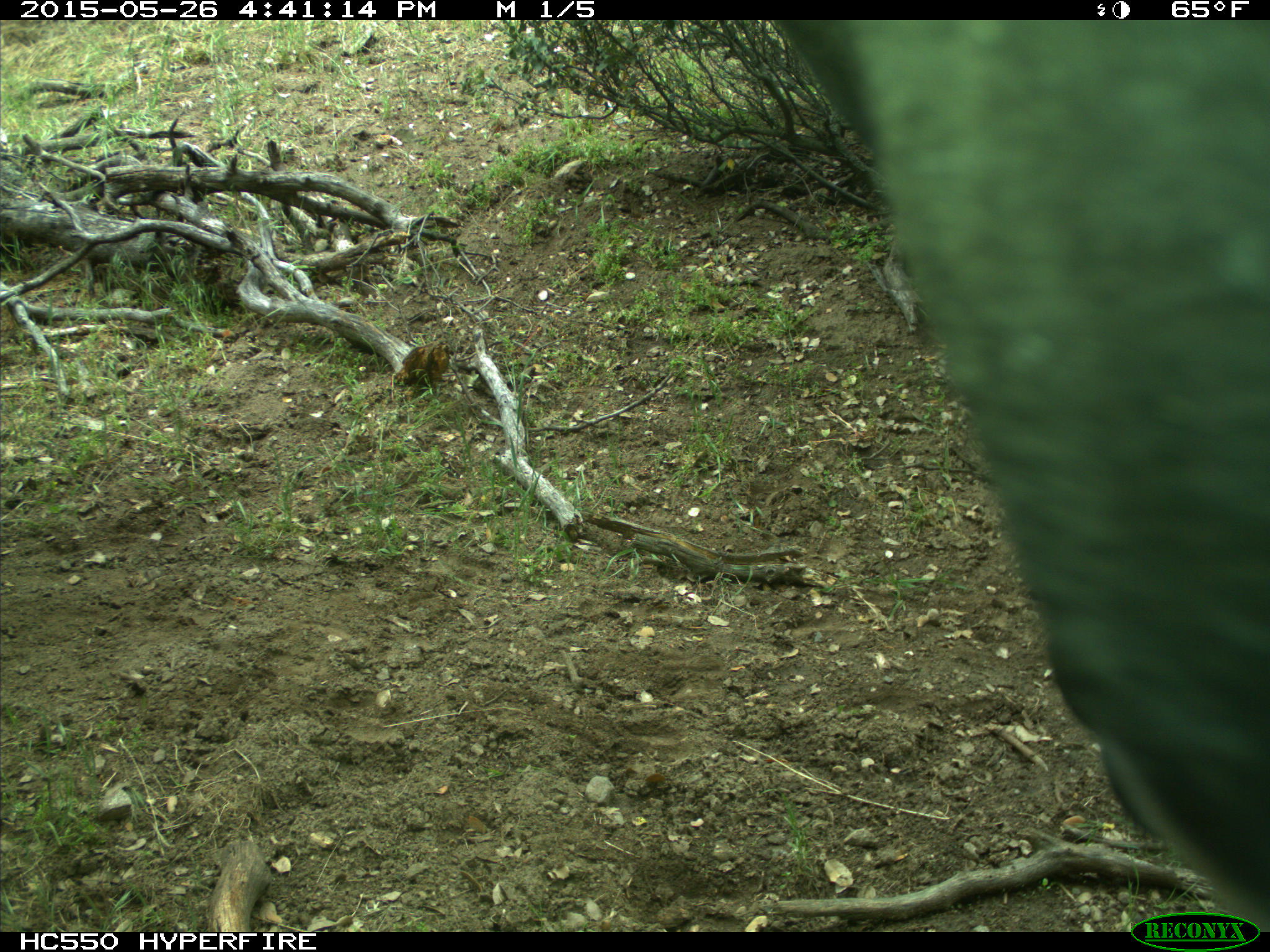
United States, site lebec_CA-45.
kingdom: Animalia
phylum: Chordata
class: Mammalia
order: Artiodactyla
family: Bovidae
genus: Bos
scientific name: Bos taurus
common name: domestic cow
Bos taurus (domestic cow).